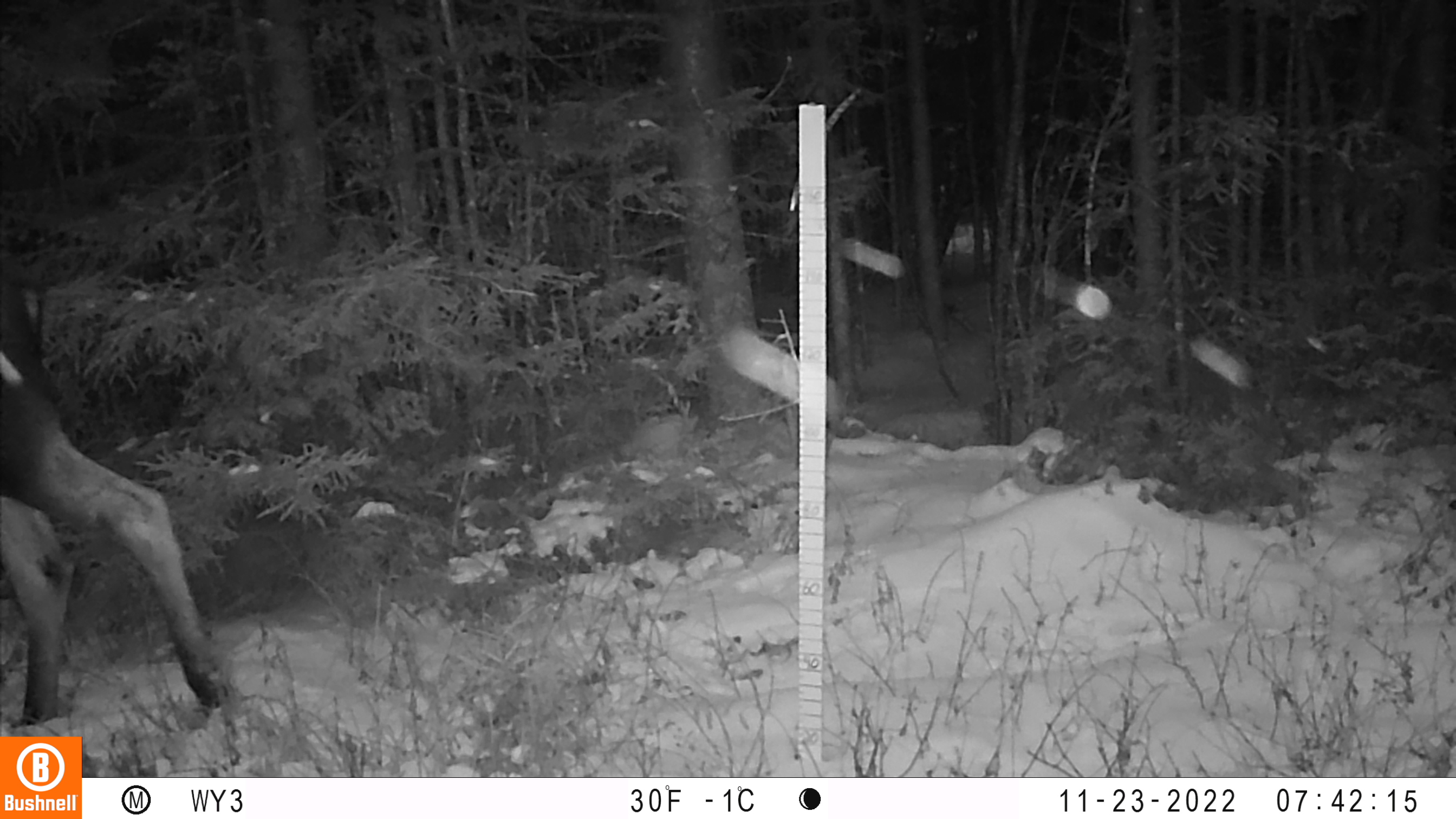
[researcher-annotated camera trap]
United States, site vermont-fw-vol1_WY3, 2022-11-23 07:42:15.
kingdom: Animalia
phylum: Chordata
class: Mammalia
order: Artiodactyla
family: Cervidae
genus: Alces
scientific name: Alces alces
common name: moose